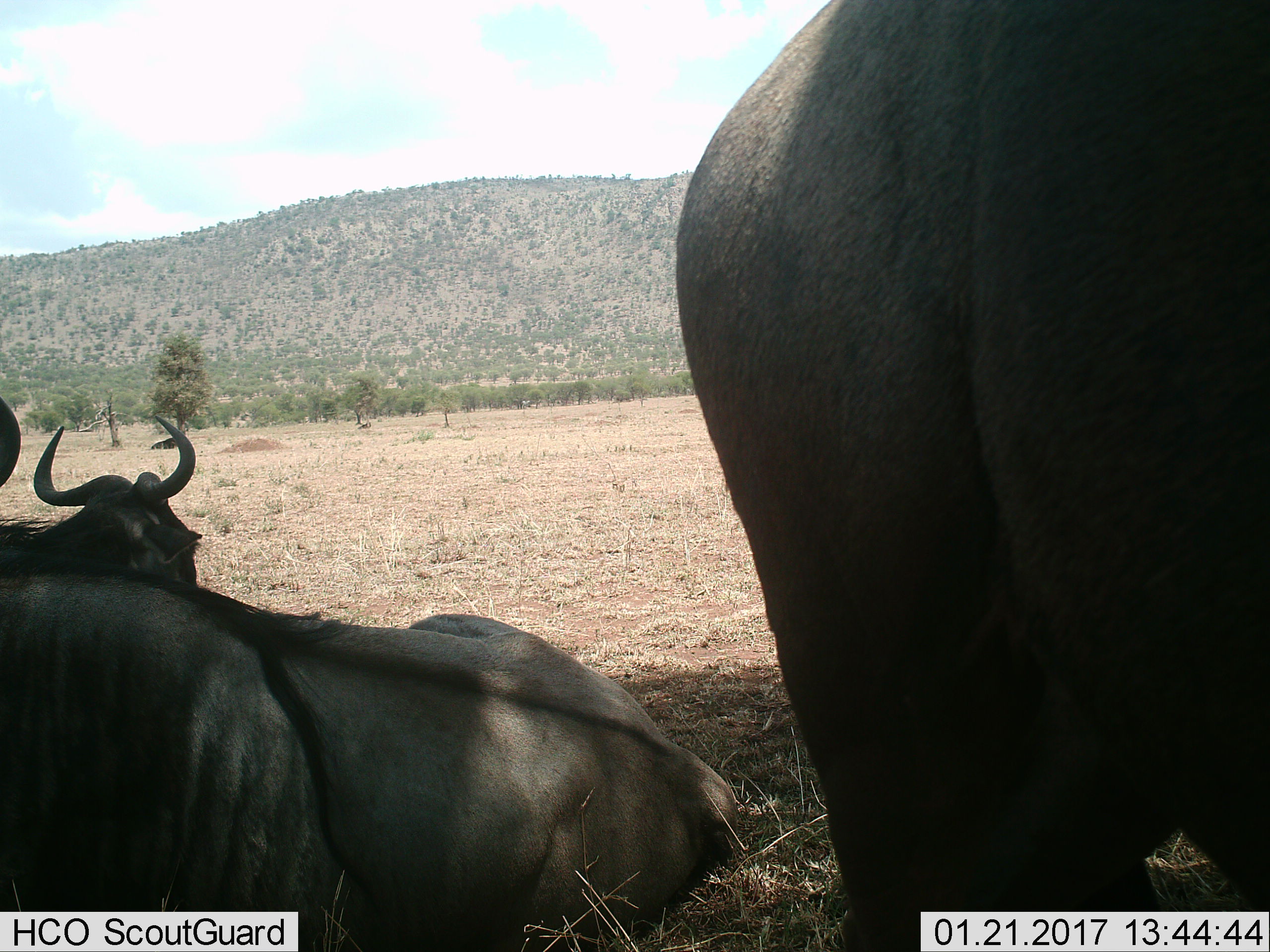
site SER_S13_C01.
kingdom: Animalia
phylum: Chordata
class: Mammalia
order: Artiodactyla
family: Bovidae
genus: Connochaetes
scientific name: Connochaetes taurinus taurinus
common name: blue wildebeest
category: wildebeestblue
Wildebeestblue (blue wildebeest) (Connochaetes taurinus taurinus), count 3. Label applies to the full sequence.